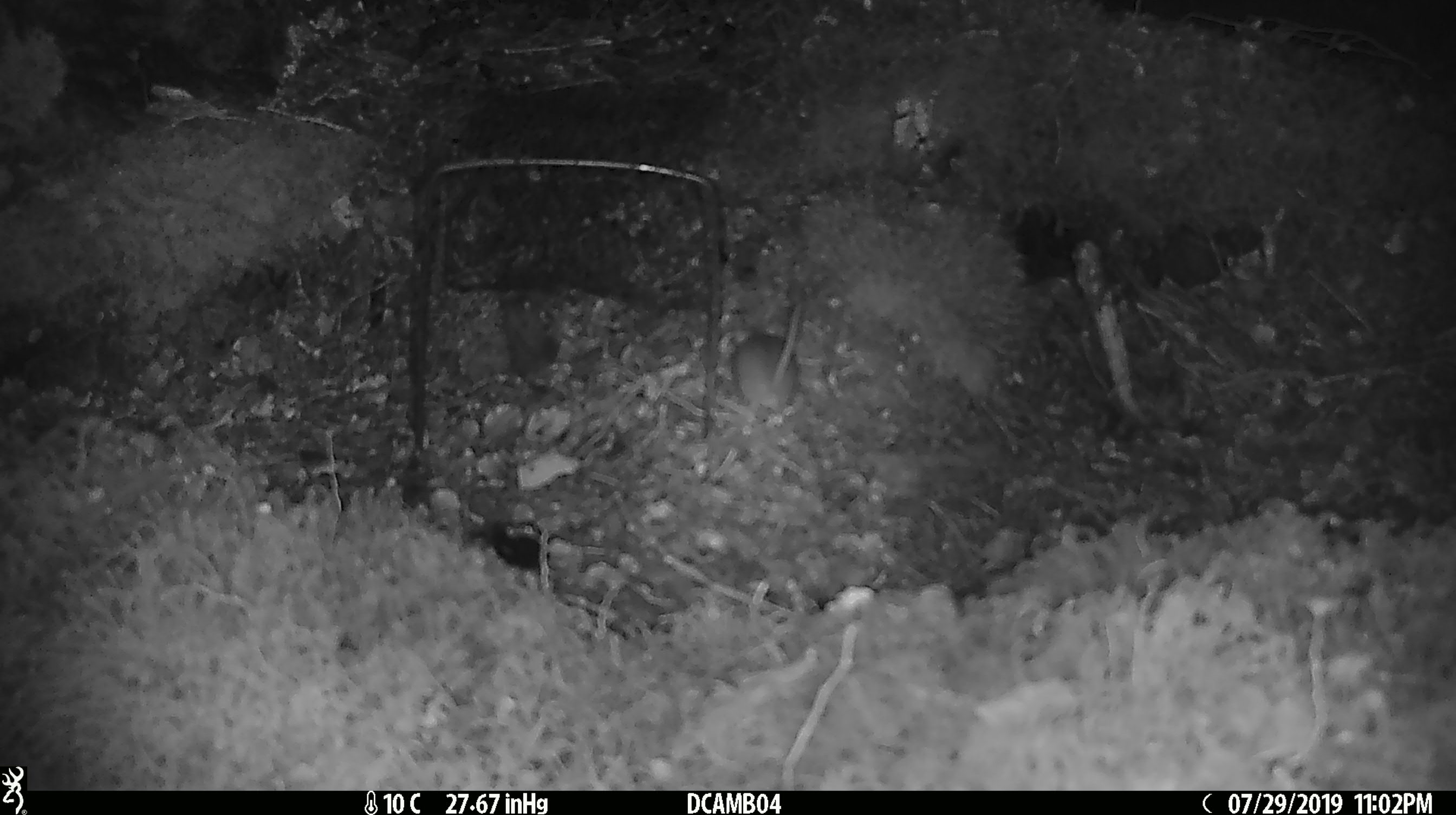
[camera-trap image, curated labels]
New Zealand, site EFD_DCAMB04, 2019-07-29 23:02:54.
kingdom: Animalia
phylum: Chordata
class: Mammalia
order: Rodentia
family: Muridae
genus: Mus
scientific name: Mus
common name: mouse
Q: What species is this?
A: Mouse (Mus).